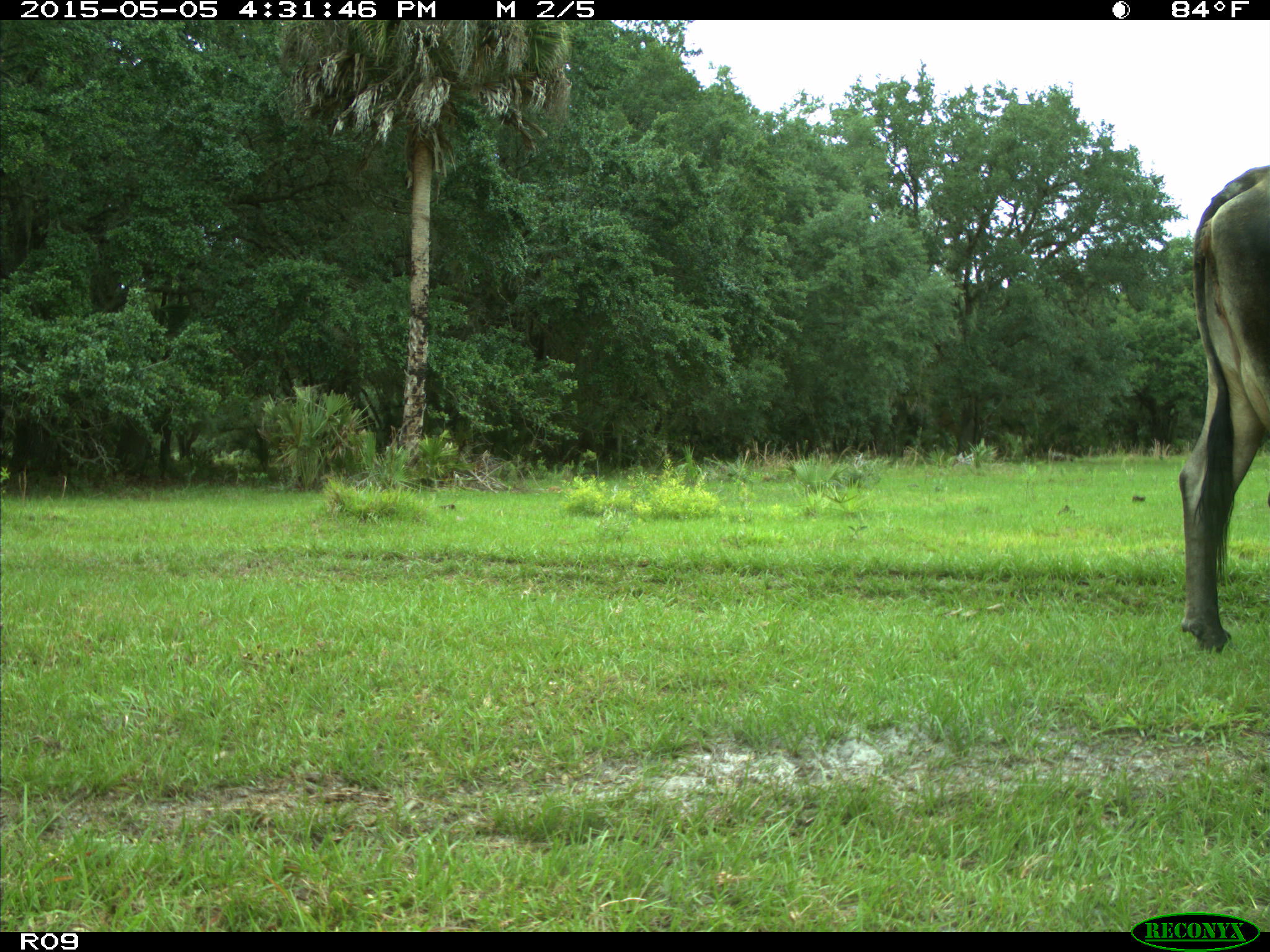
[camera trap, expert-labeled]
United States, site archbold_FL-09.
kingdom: Animalia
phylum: Chordata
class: Mammalia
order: Artiodactyla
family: Bovidae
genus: Bos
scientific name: Bos taurus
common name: domestic cow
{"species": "Bos taurus (domestic cow)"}